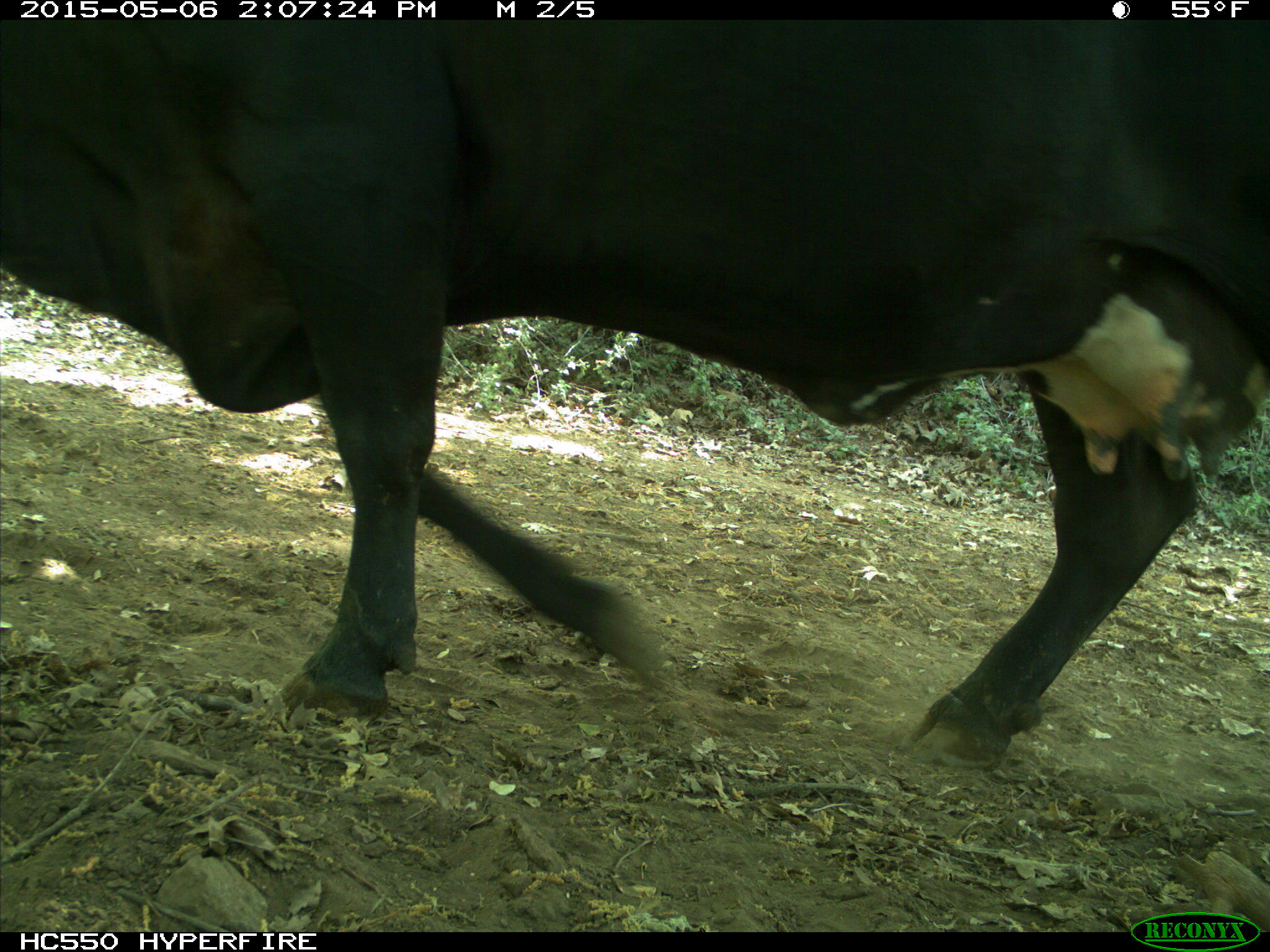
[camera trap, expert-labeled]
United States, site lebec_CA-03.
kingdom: Animalia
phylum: Chordata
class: Mammalia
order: Artiodactyla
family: Bovidae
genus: Bos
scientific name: Bos taurus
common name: domestic cow